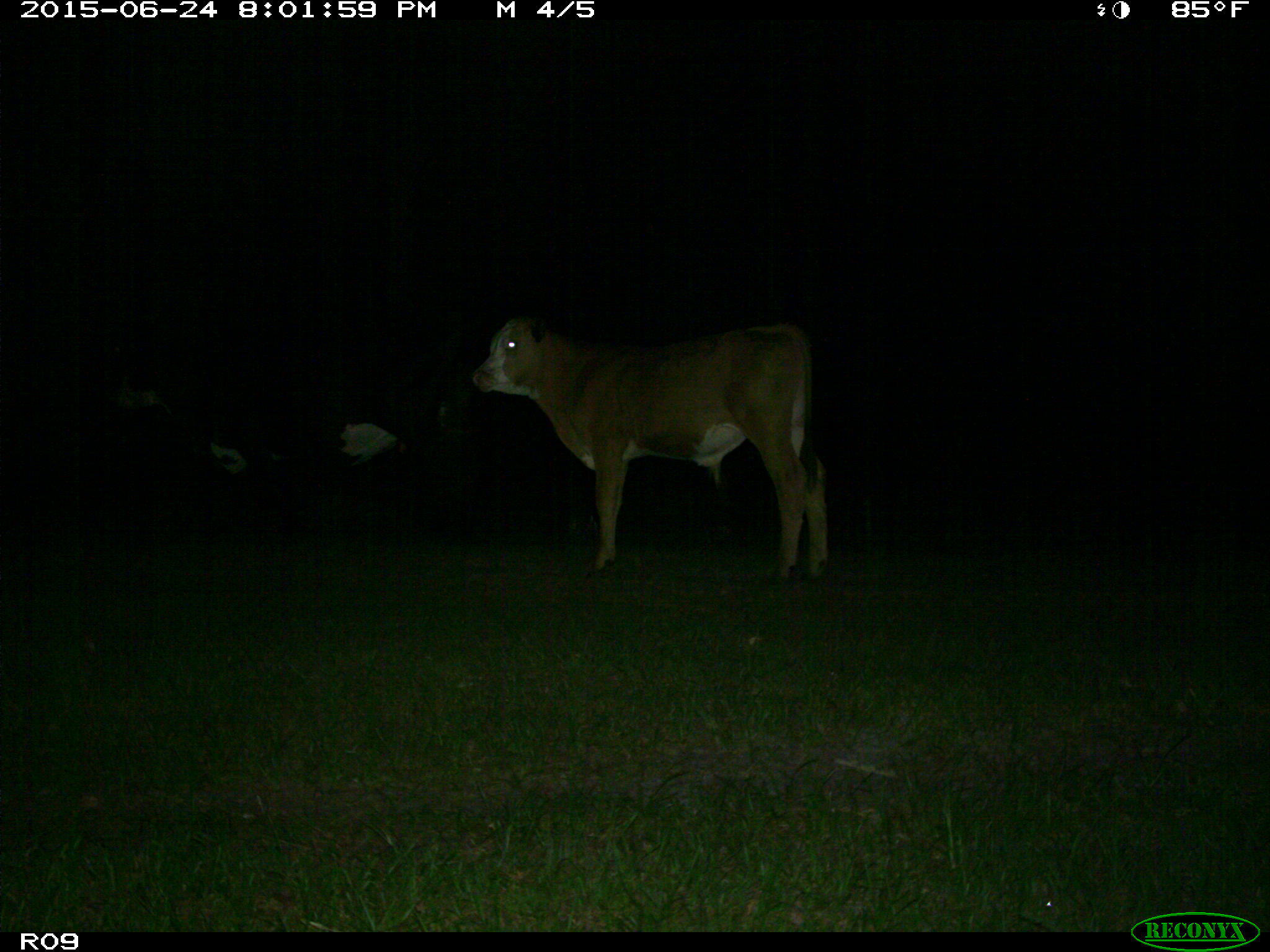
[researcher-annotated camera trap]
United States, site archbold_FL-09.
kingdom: Animalia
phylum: Chordata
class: Mammalia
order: Artiodactyla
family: Bovidae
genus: Bos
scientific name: Bos taurus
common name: domestic cow